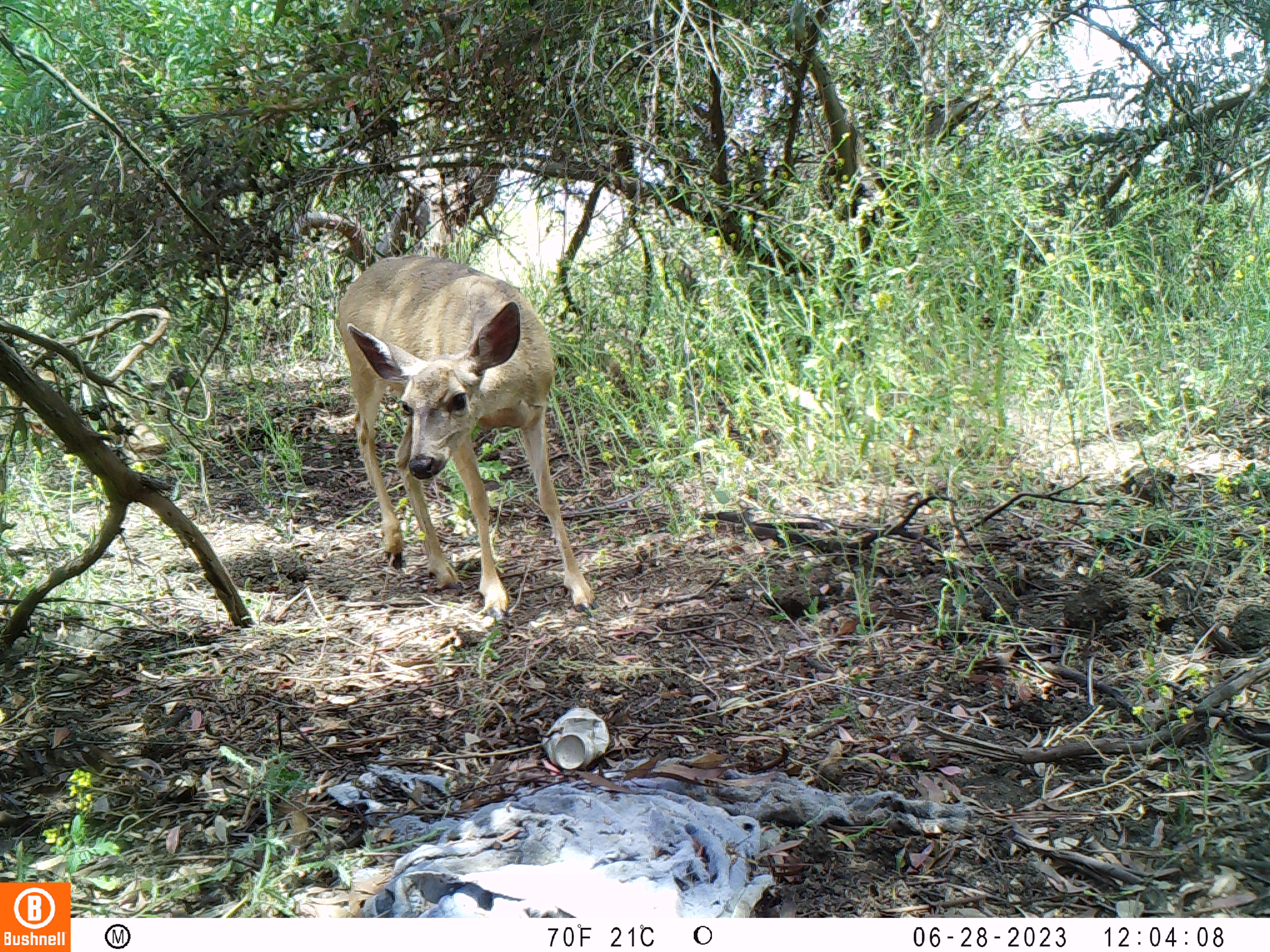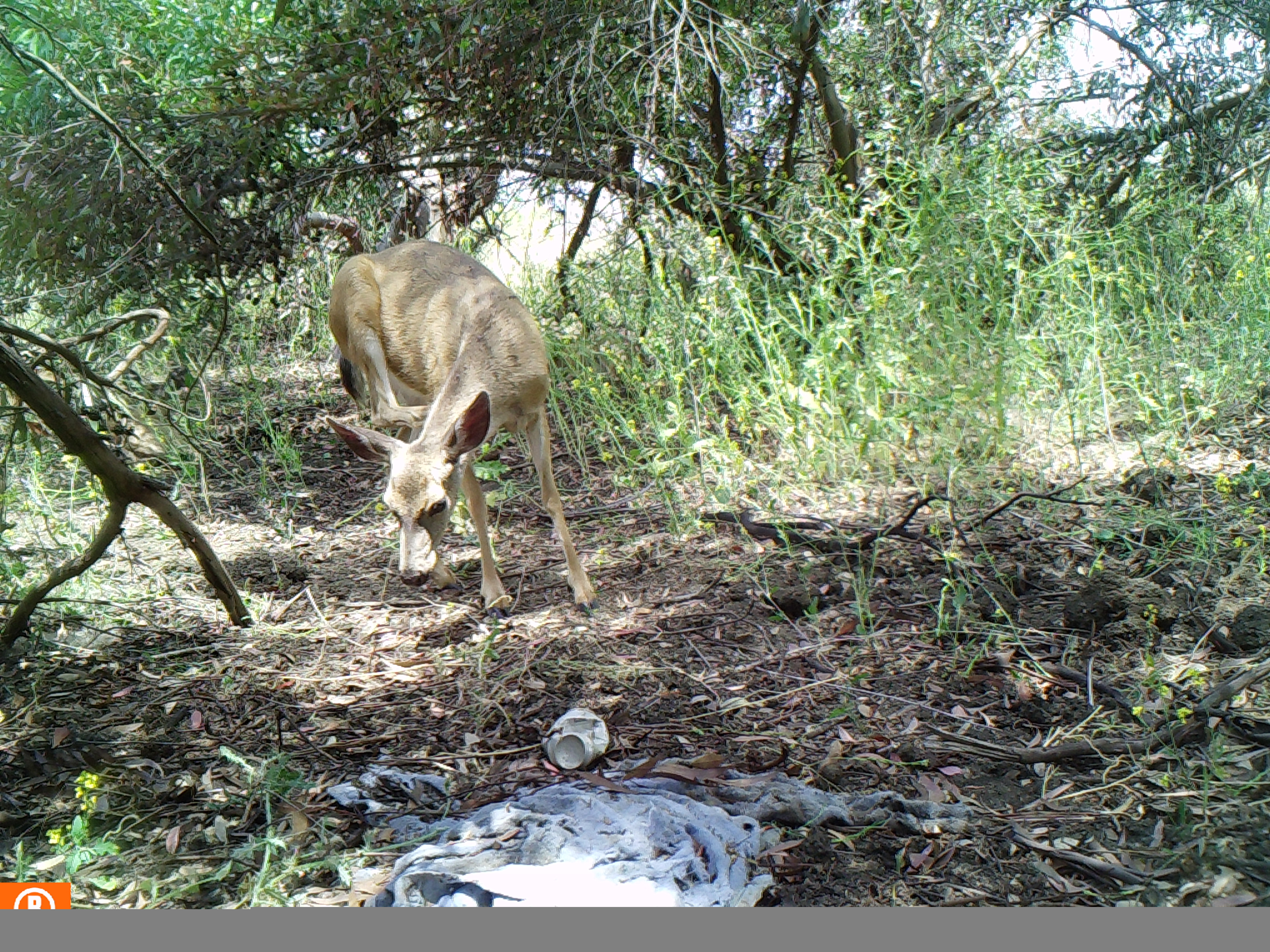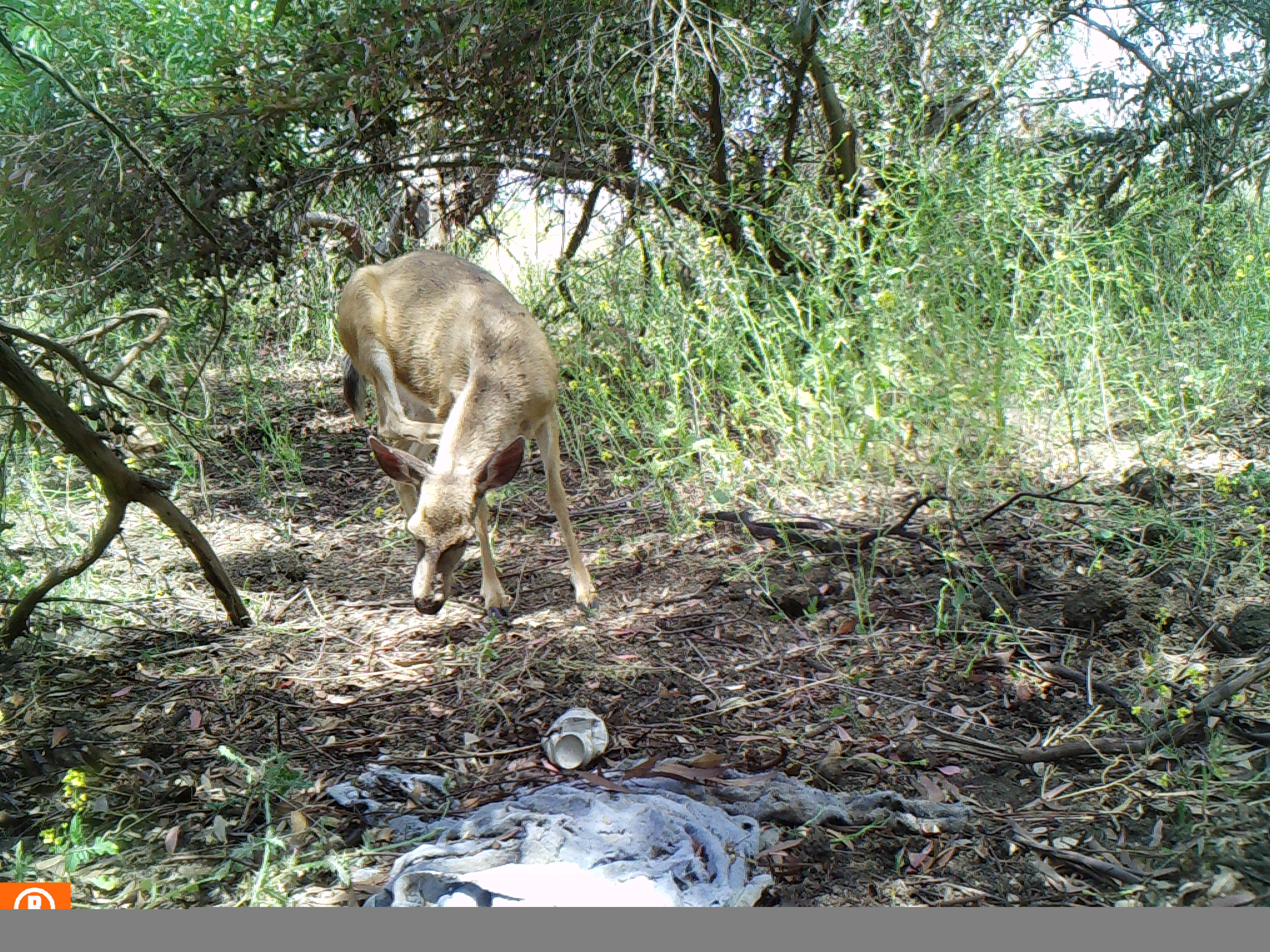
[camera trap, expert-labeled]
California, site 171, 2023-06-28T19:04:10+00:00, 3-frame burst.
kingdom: Animalia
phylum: Chordata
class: Mammalia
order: Artiodactyla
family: Cervidae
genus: Odocoileus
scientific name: Odocoileus hemionus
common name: mule deer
Mule deer (Odocoileus hemionus).